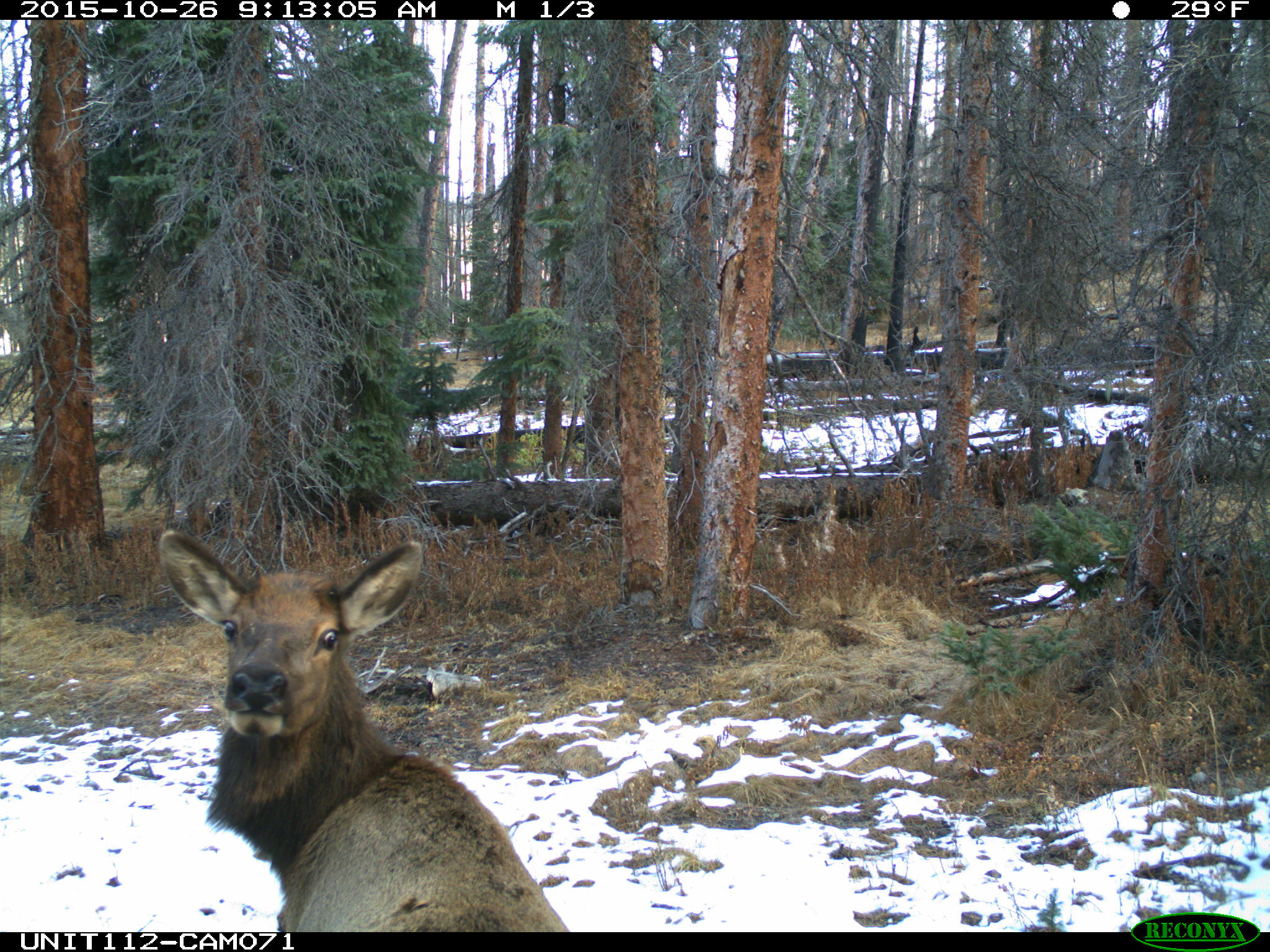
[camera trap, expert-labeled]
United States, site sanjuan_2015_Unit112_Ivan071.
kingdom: Animalia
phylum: Chordata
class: Mammalia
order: Artiodactyla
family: Cervidae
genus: Cervus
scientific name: Cervus elaphus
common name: red deer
Cervus elaphus (red deer).